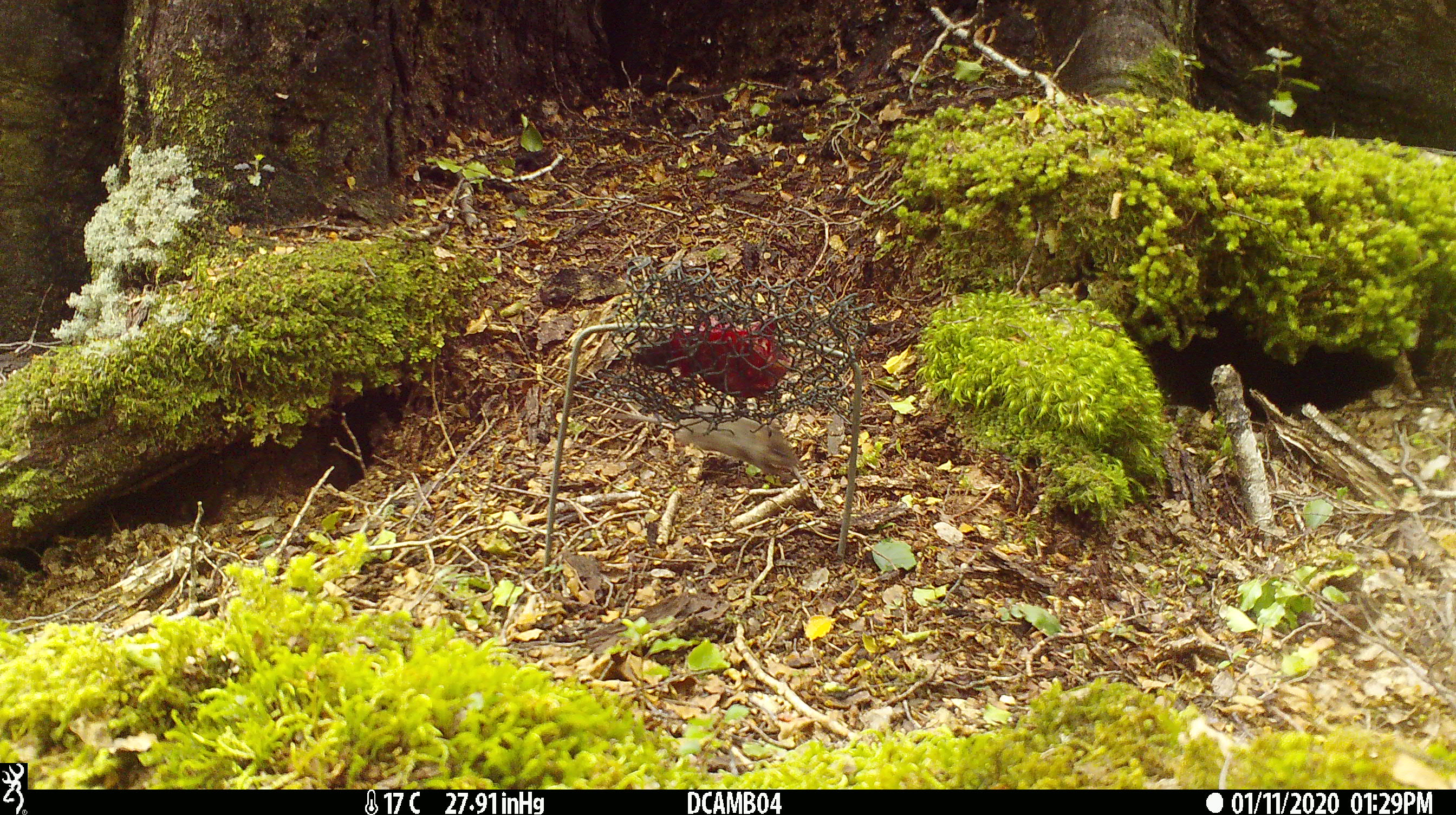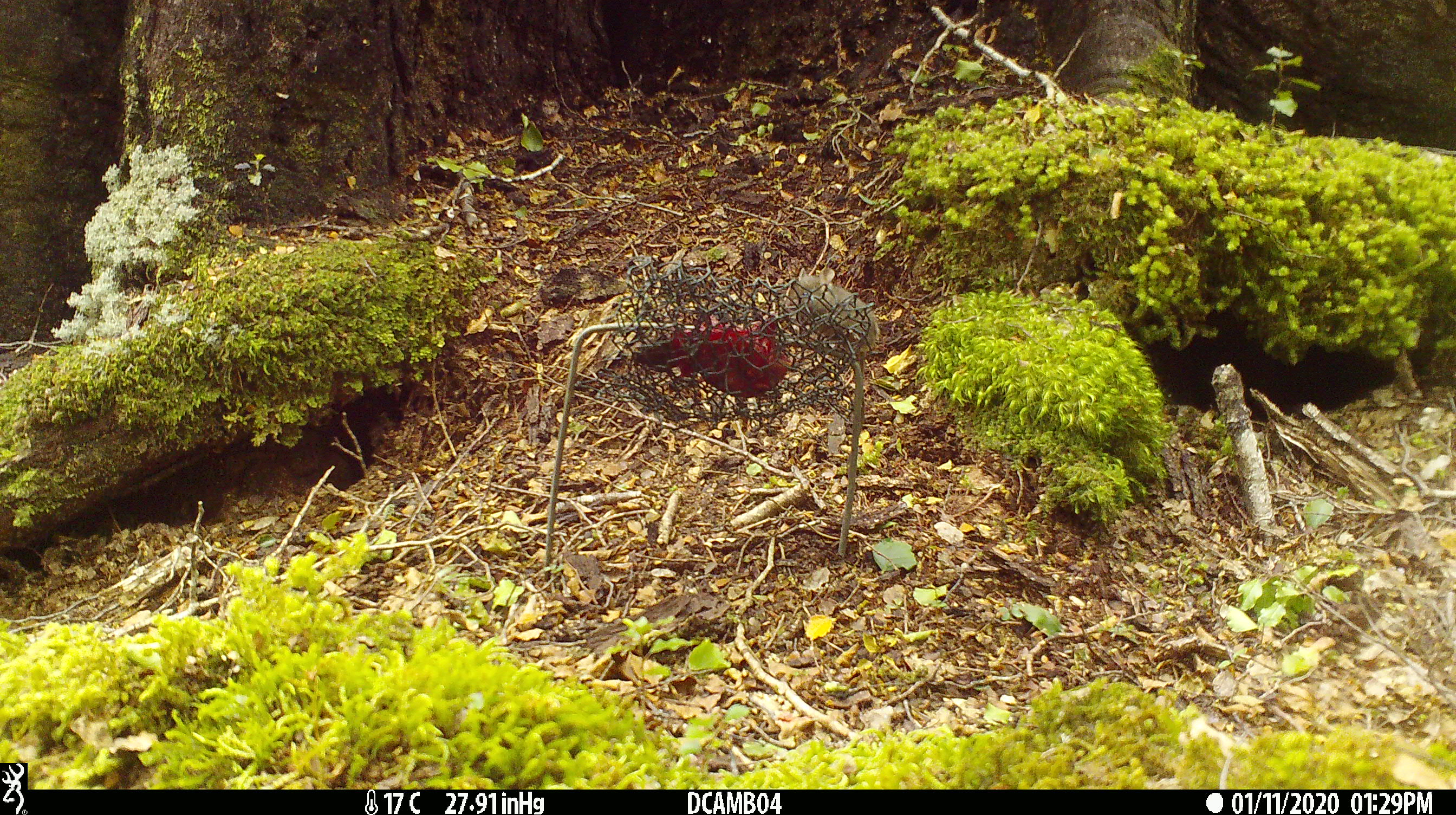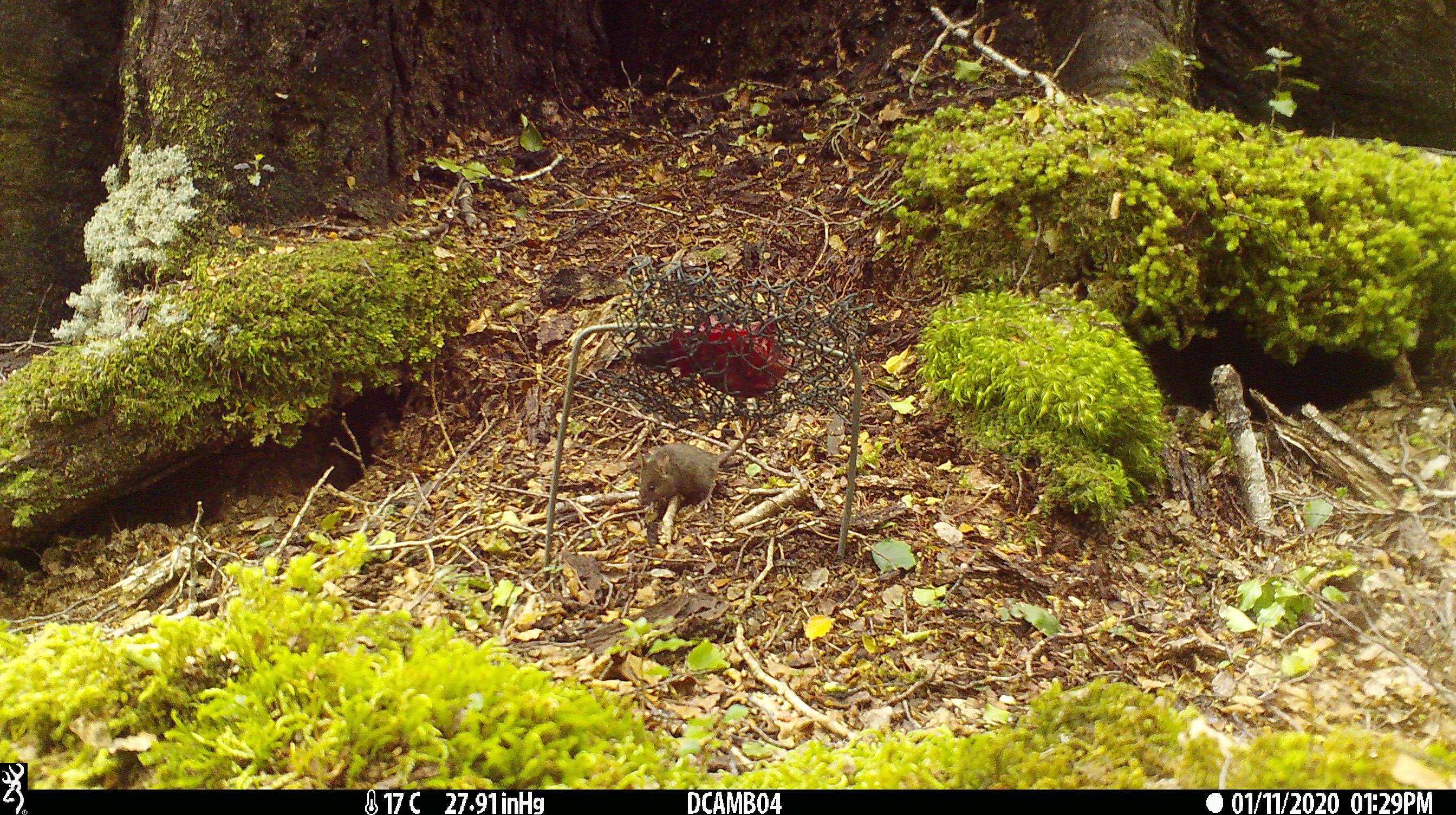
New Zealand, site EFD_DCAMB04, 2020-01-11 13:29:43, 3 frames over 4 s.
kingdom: Animalia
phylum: Chordata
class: Mammalia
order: Rodentia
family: Muridae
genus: Mus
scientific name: Mus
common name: mouse